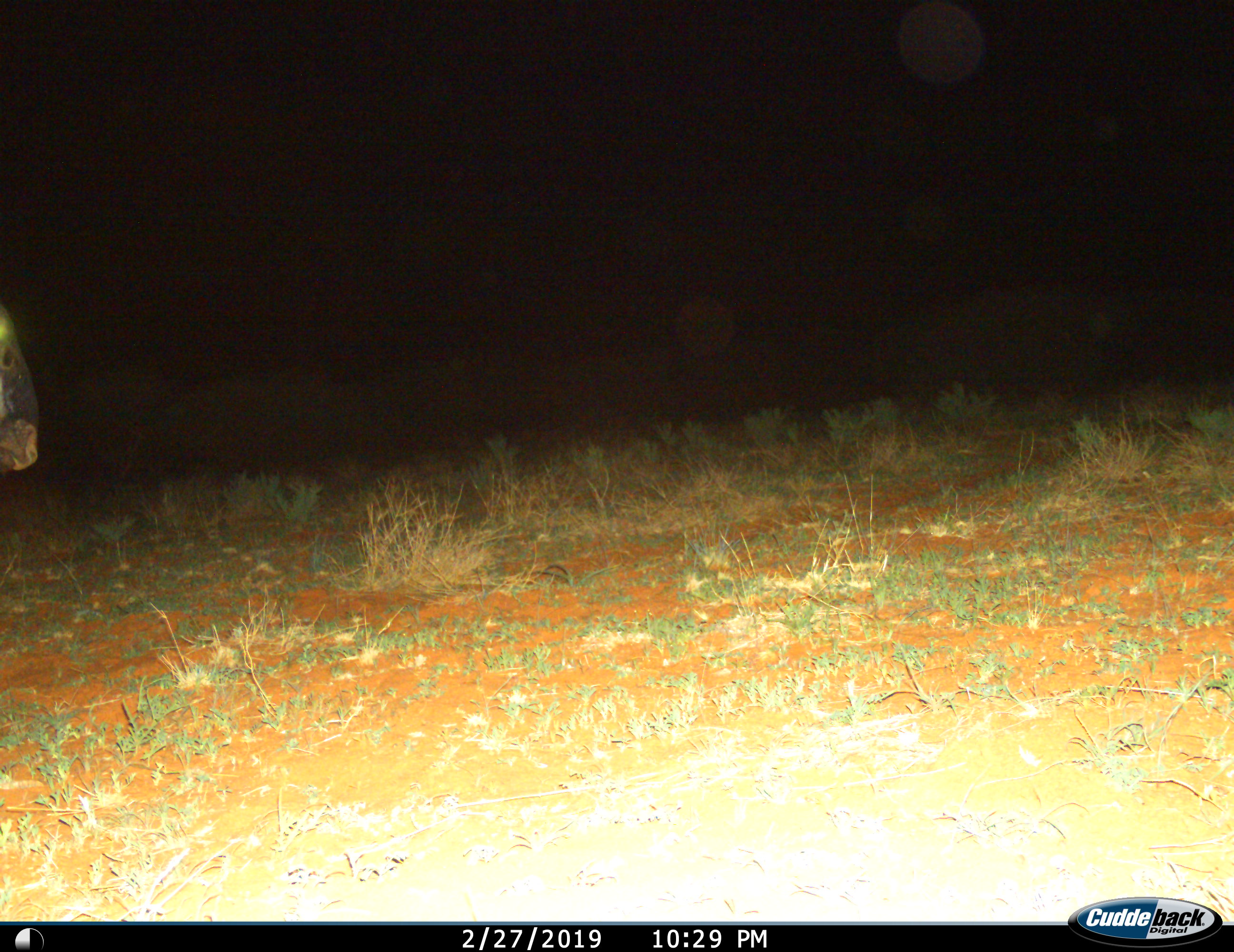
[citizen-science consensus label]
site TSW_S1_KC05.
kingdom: Animalia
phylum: Chordata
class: Mammalia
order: Artiodactyla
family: Bovidae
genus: Connochaetes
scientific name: Connochaetes taurinus taurinus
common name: blue wildebeest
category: wildebeestblue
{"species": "wildebeestblue (blue wildebeest) (Connochaetes taurinus taurinus)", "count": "1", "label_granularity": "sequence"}